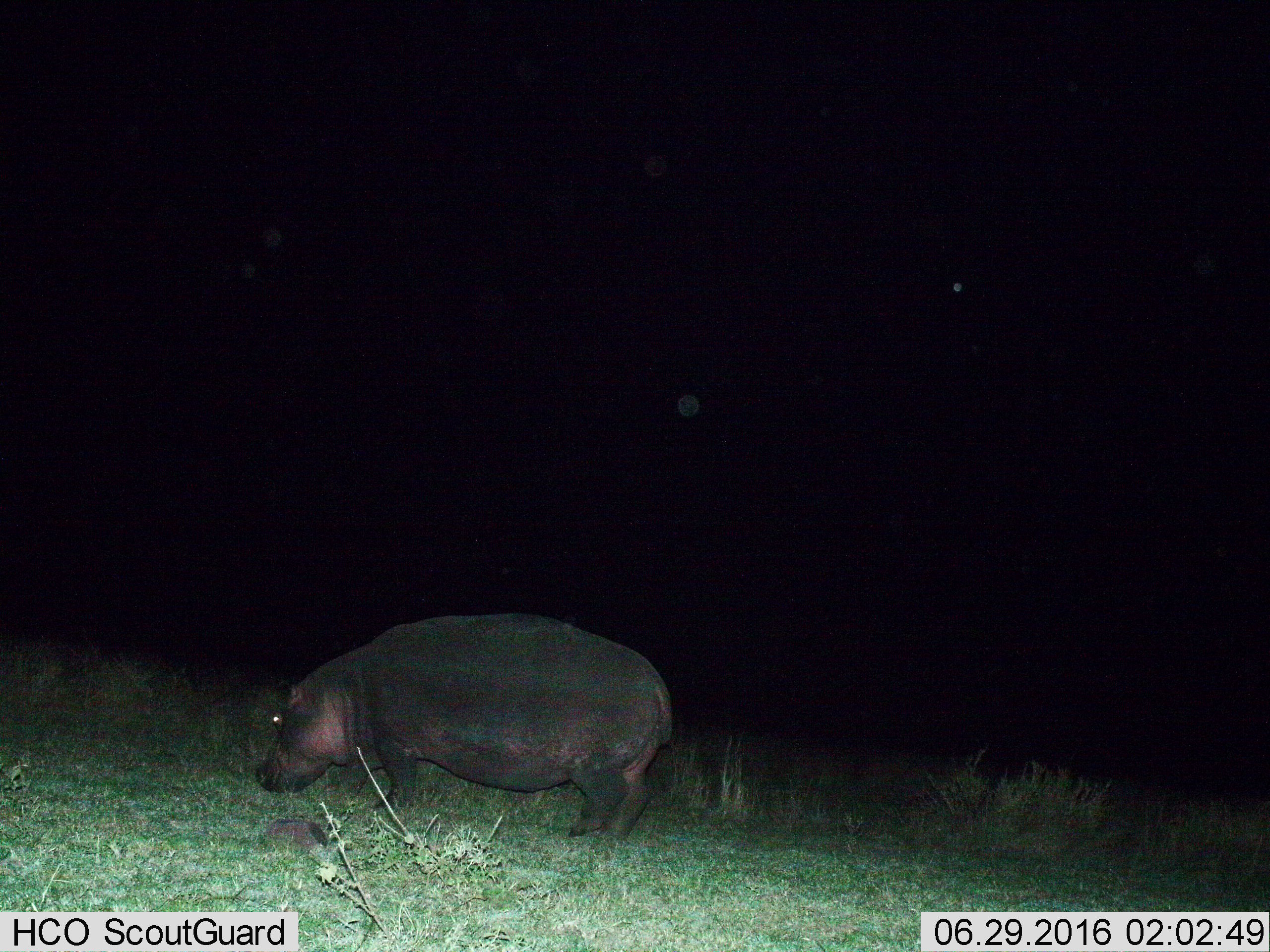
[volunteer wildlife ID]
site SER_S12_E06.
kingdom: Animalia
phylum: Chordata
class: Mammalia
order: Artiodactyla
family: Hippopotamidae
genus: Hippopotamus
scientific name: Hippopotamus amphibius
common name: hippopotamus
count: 1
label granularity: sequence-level